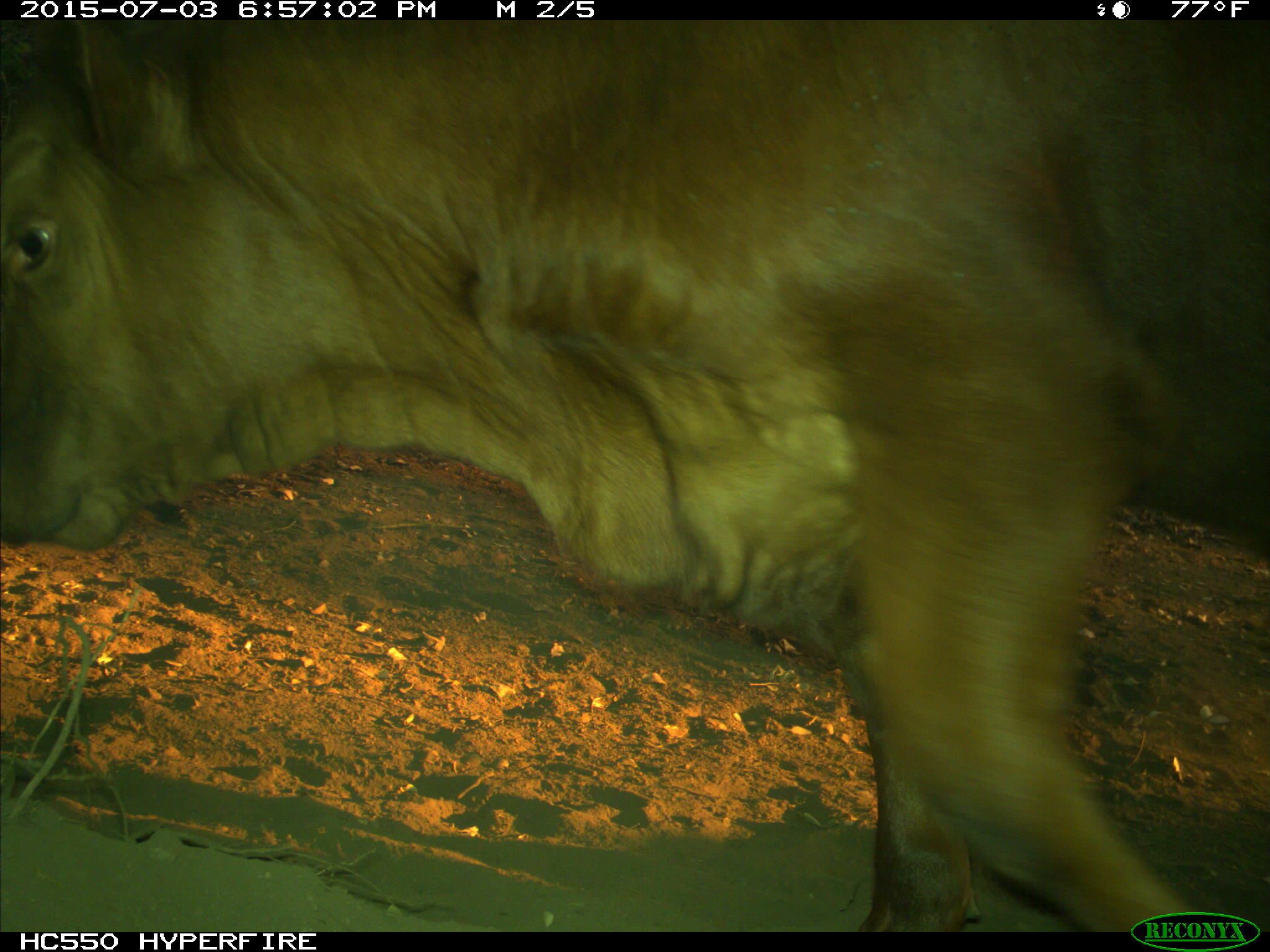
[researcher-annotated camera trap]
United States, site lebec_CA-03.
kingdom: Animalia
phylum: Chordata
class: Mammalia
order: Artiodactyla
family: Bovidae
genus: Bos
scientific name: Bos taurus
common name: domestic cow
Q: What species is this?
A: Bos taurus (domestic cow).